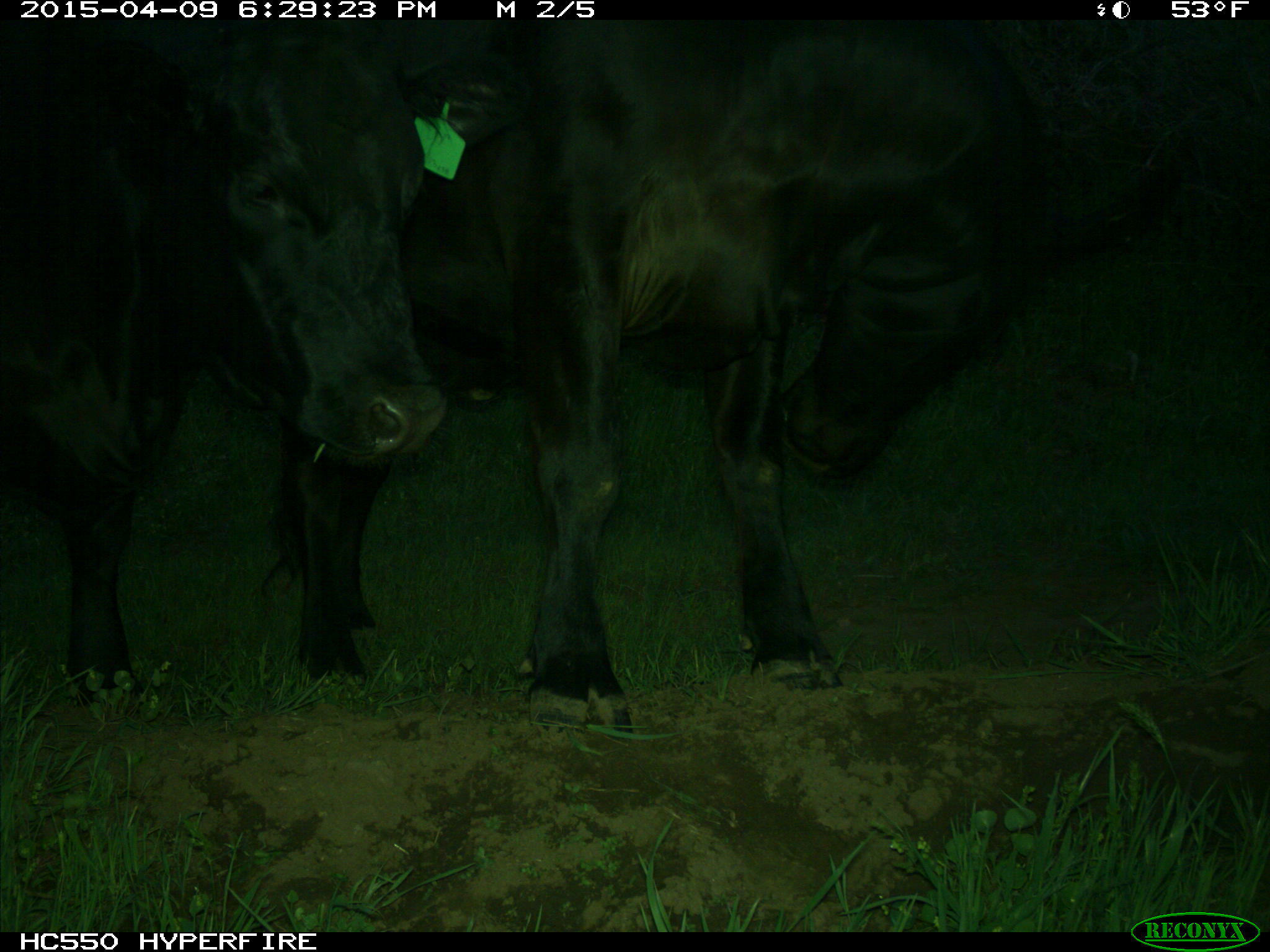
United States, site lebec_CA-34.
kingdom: Animalia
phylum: Chordata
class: Mammalia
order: Artiodactyla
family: Bovidae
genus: Bos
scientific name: Bos taurus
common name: domestic cow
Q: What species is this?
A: Bos taurus (domestic cow).